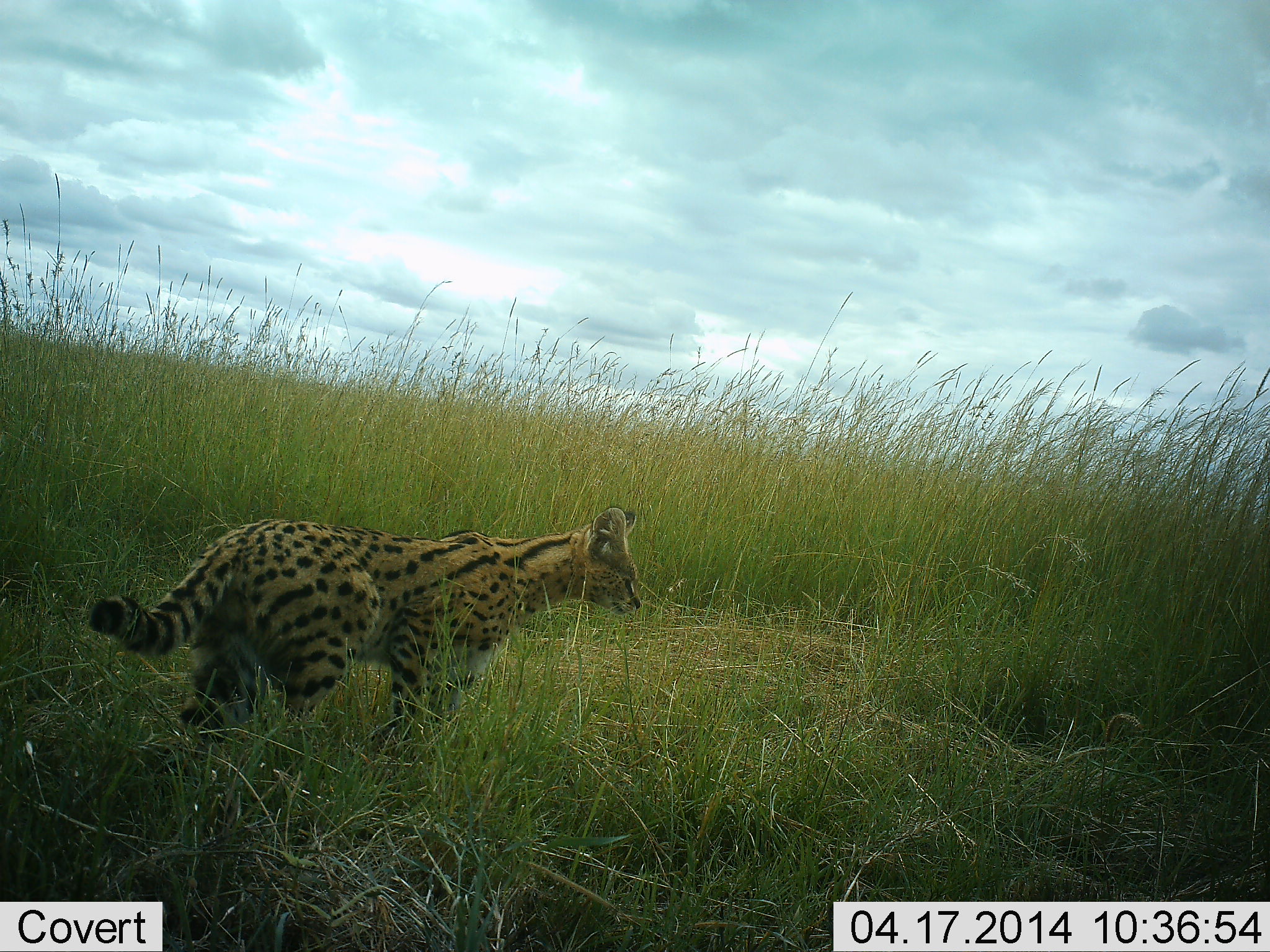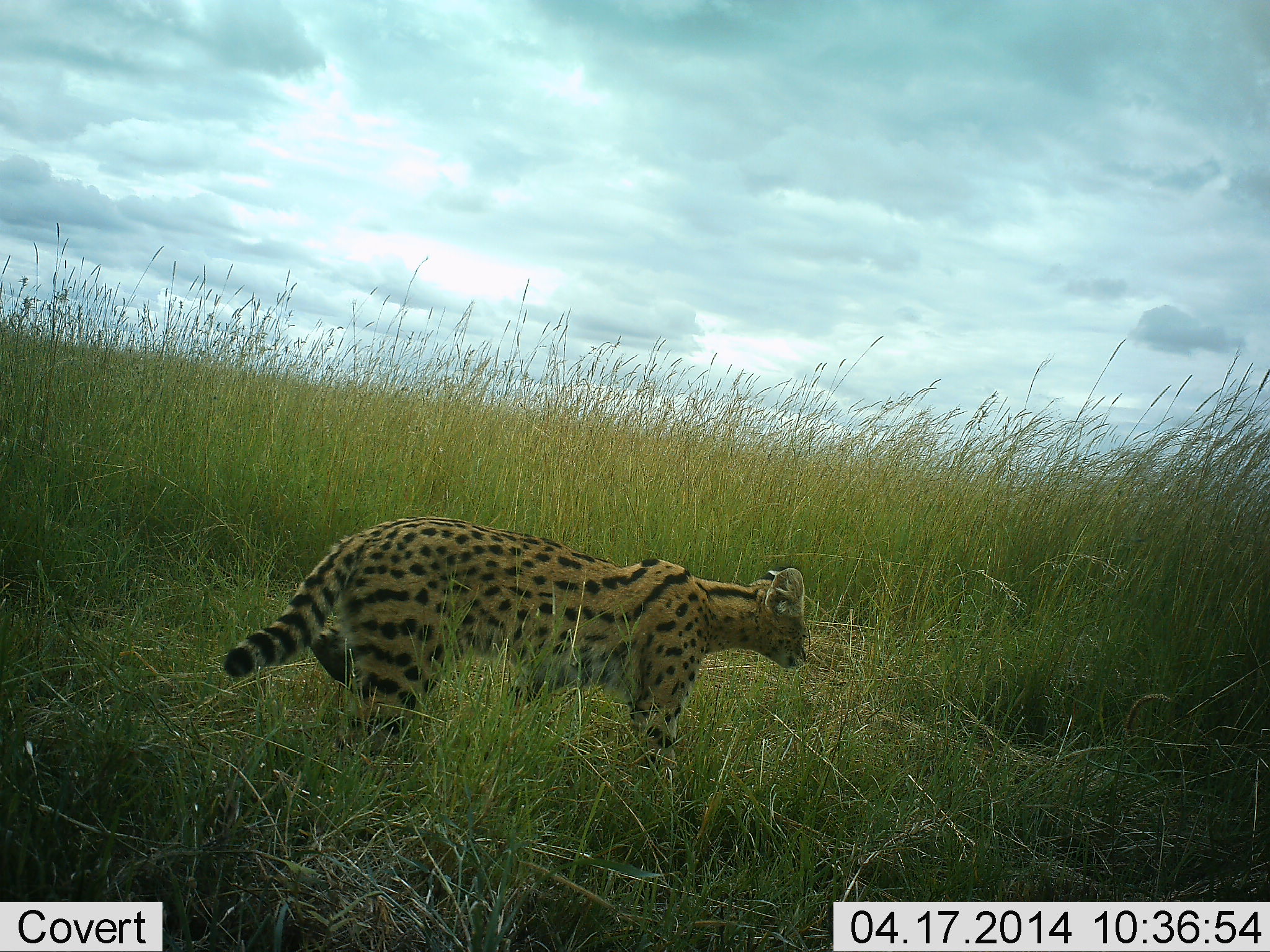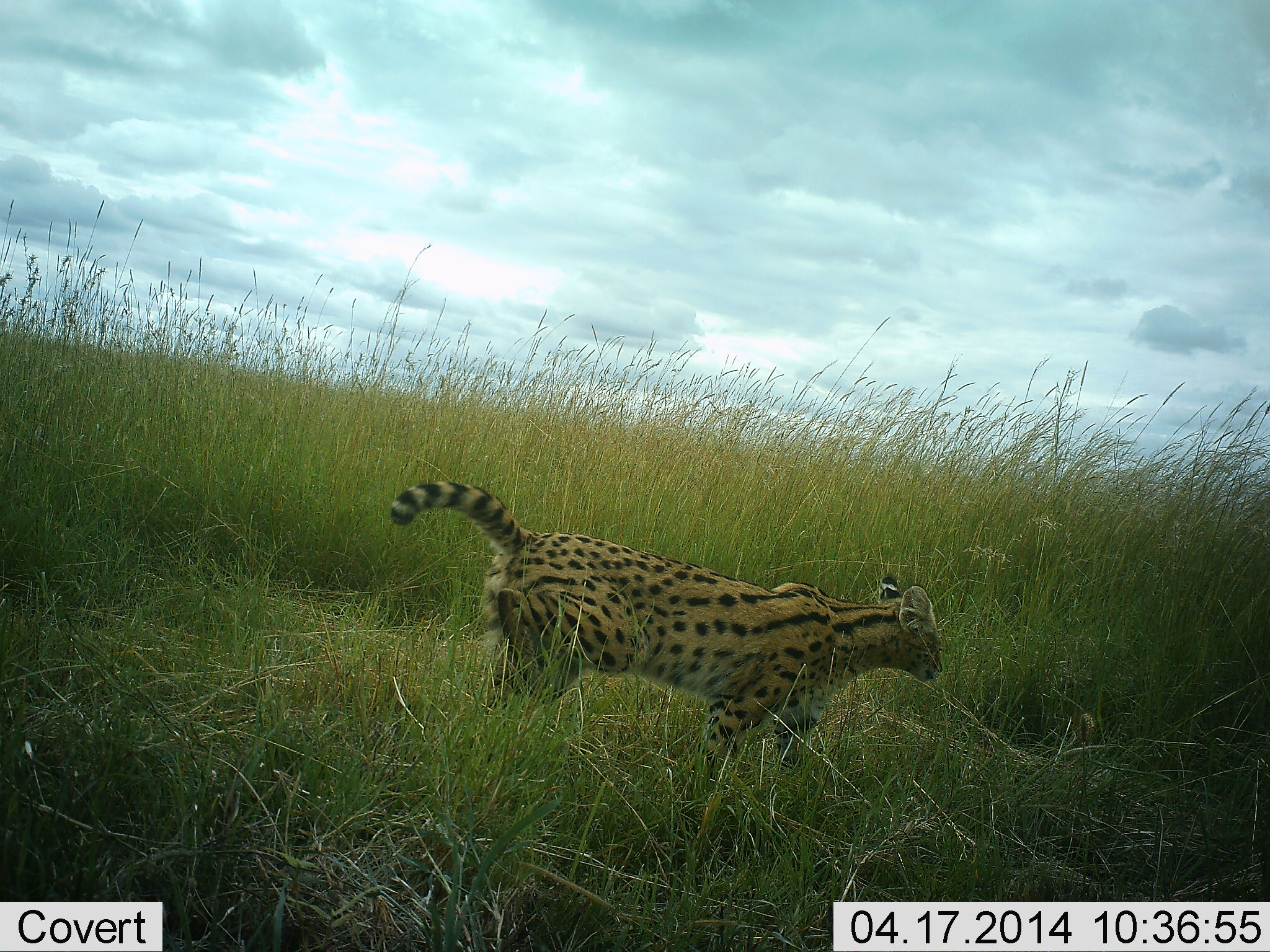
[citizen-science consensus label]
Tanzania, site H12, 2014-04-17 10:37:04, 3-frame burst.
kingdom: Animalia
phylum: Chordata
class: Mammalia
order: Carnivora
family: Felidae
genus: Leptailurus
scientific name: Leptailurus serval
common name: serval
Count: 1.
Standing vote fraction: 0%.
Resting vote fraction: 0%.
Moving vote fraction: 100%.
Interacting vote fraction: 0%.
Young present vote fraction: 0%.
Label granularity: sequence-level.